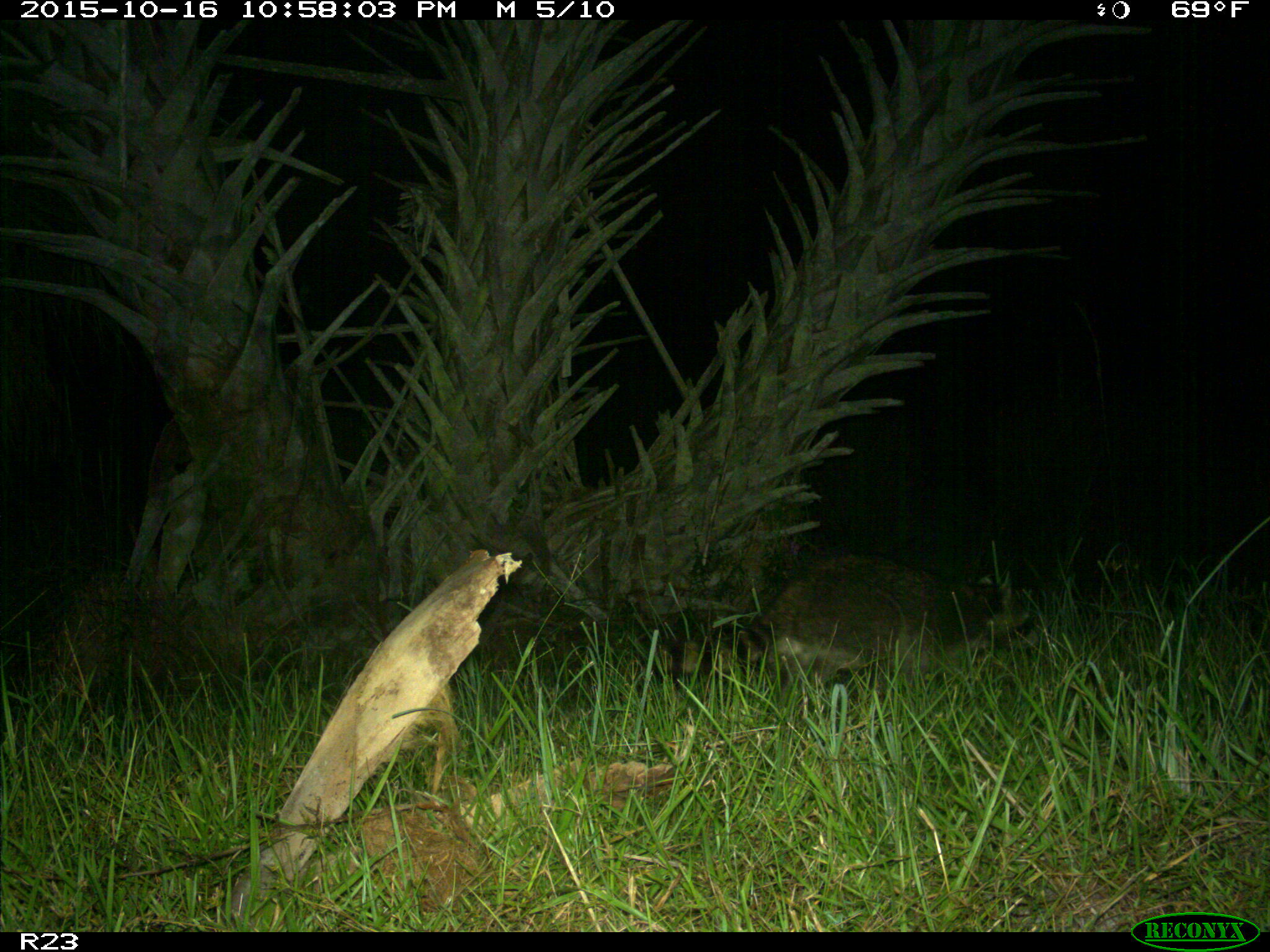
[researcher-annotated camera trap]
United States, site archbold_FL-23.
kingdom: Animalia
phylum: Chordata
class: Mammalia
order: Carnivora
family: Procyonidae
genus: Procyon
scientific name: Procyon lotor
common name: common raccoon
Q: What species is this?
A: Procyon lotor (common raccoon).